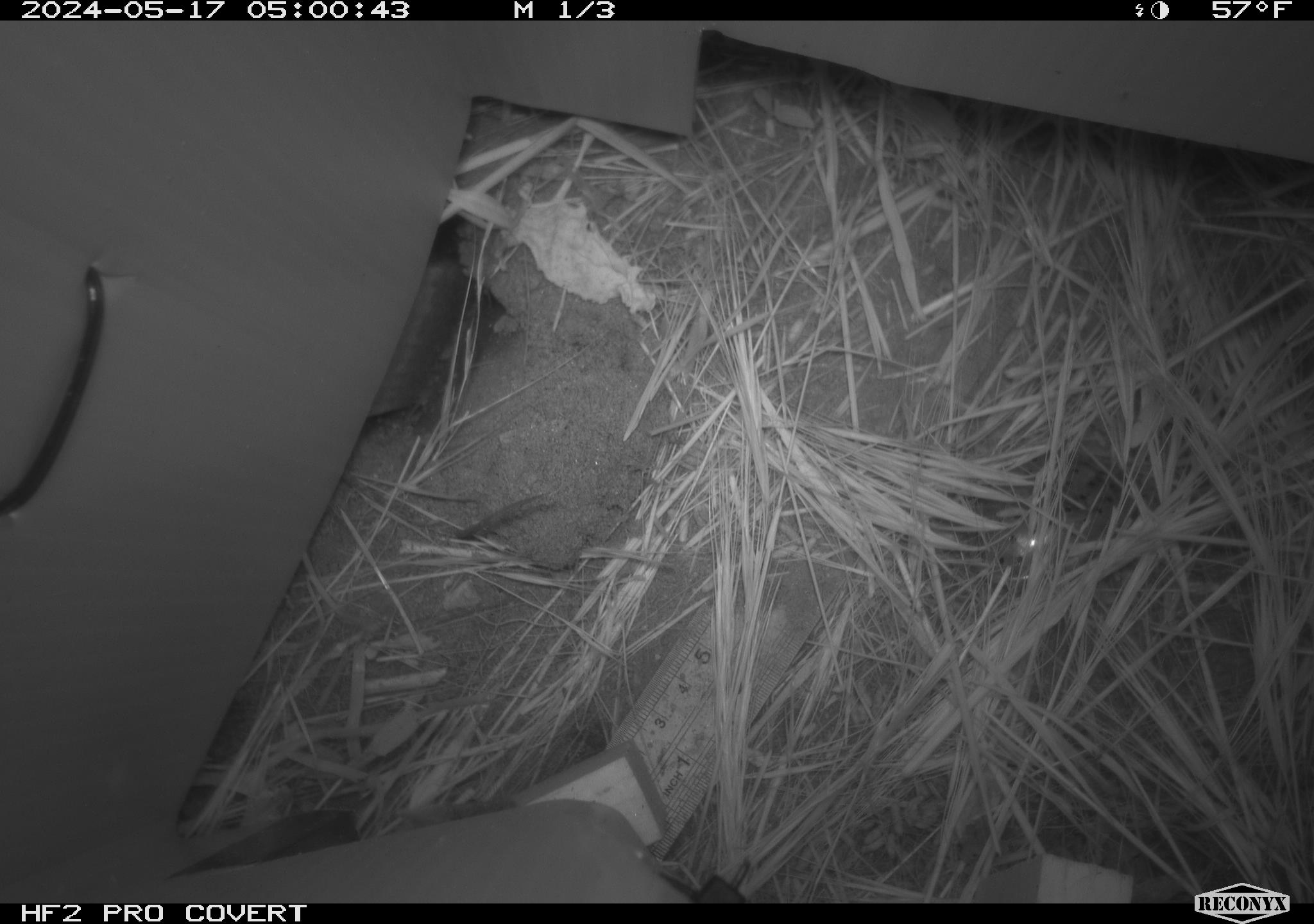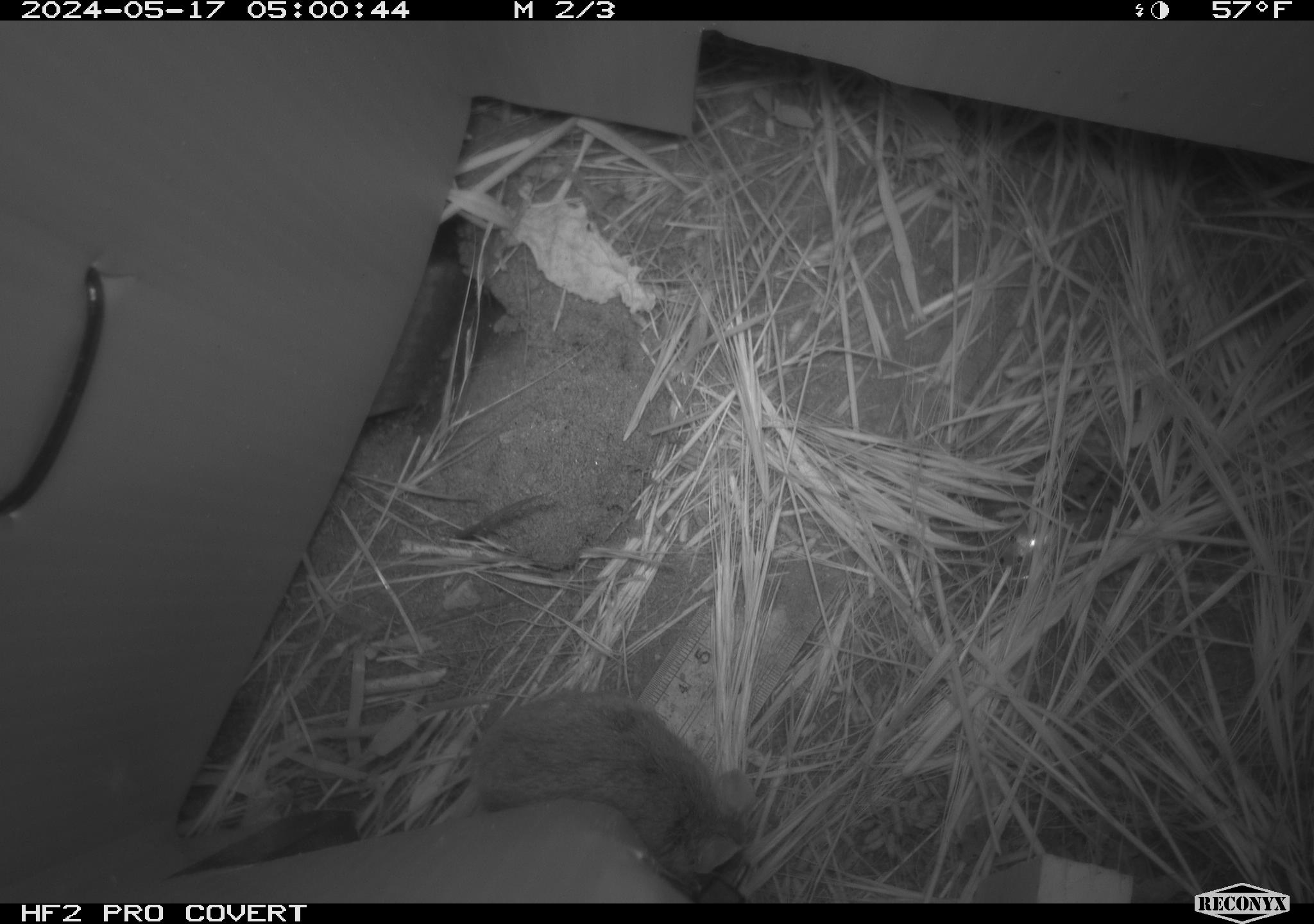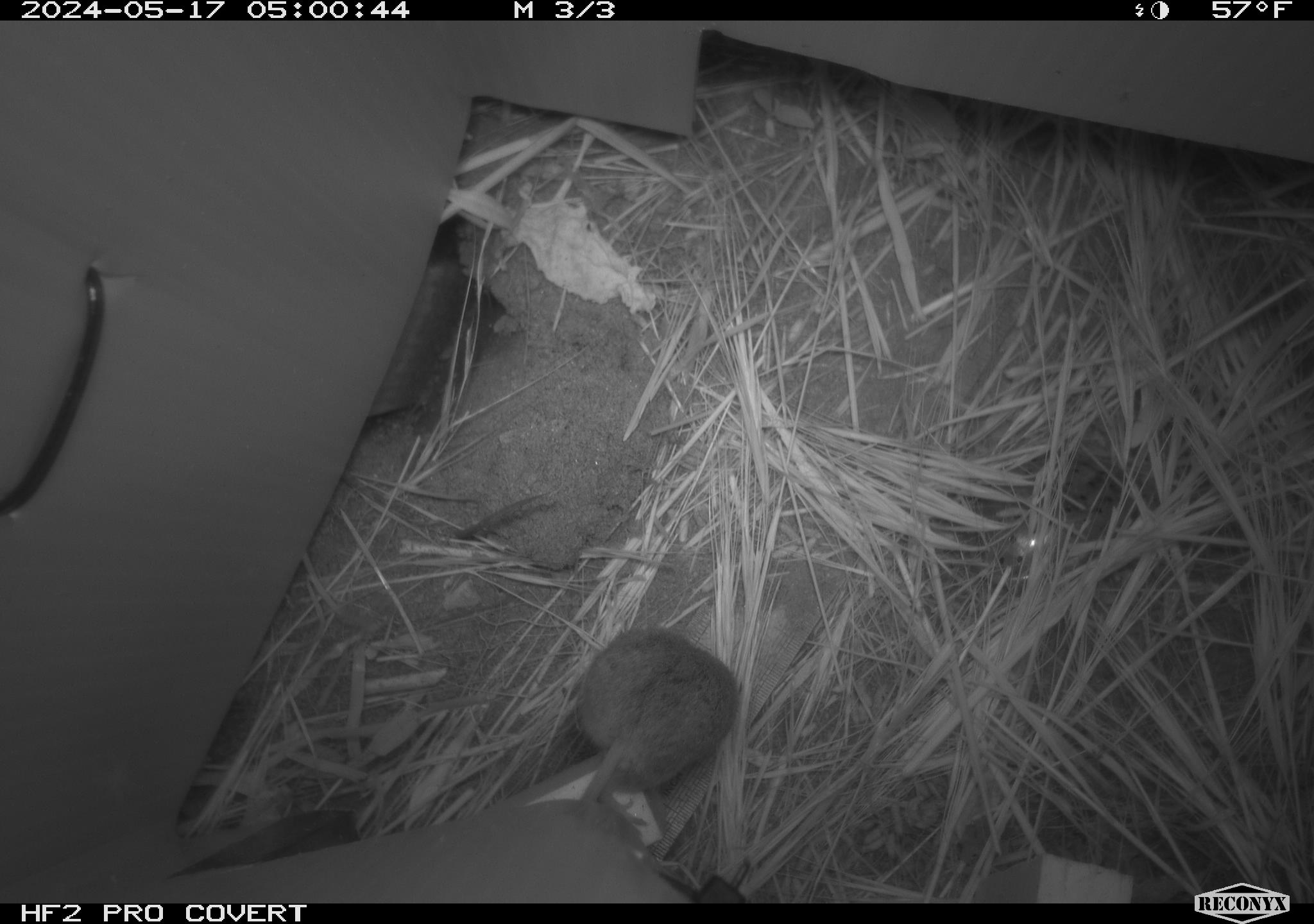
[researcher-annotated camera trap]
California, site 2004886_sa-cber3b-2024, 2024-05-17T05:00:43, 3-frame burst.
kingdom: Animalia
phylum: Chordata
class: Mammalia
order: Rodentia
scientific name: Rodentia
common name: mouse species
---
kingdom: Animalia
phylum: Chordata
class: Mammalia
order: Eulipotyphla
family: Soricidae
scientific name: Soricidae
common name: shrews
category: soricidae family